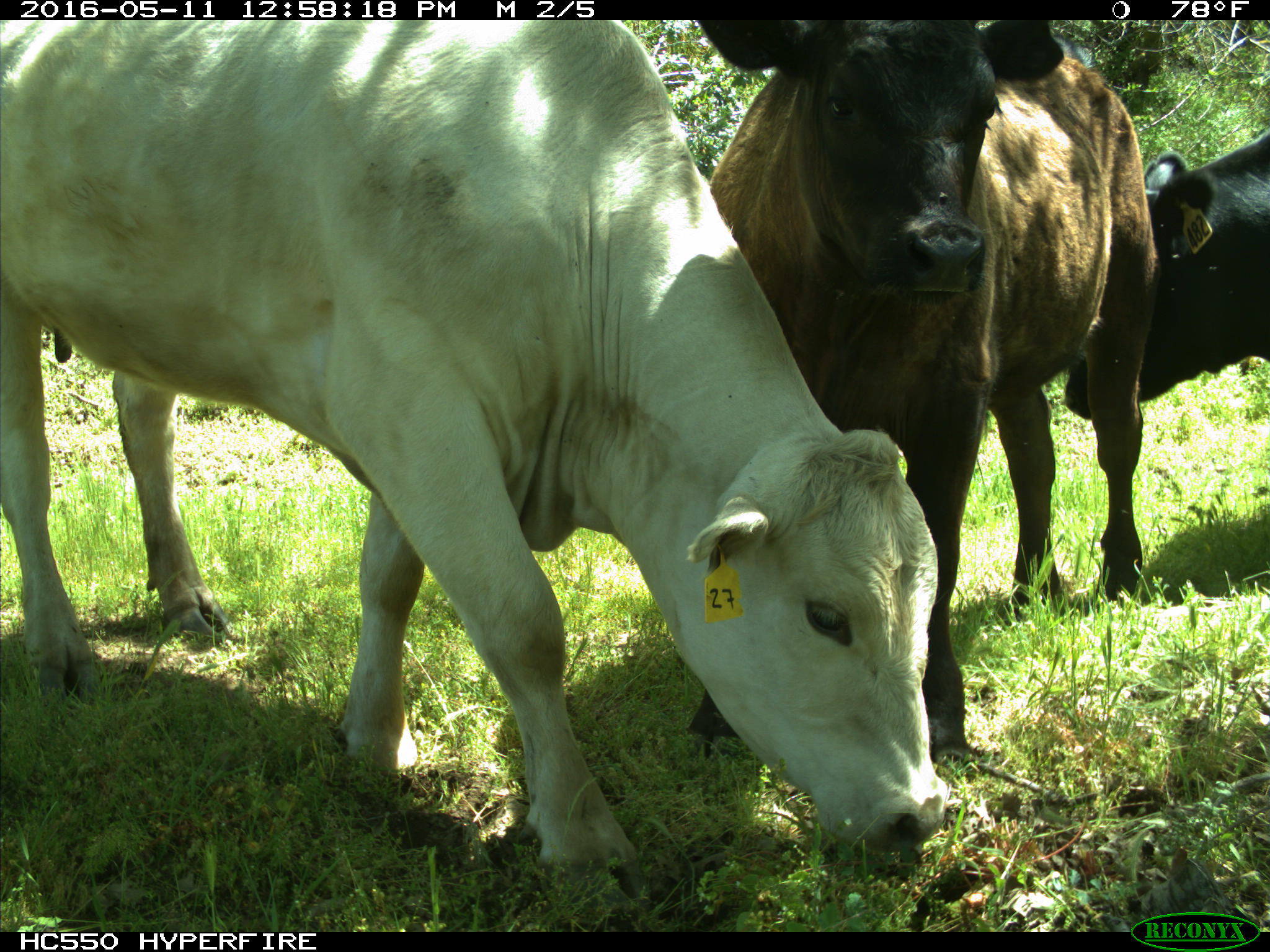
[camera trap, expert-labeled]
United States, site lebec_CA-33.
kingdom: Animalia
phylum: Chordata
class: Mammalia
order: Artiodactyla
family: Bovidae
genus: Bos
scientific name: Bos taurus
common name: domestic cow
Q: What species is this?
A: Bos taurus (domestic cow).